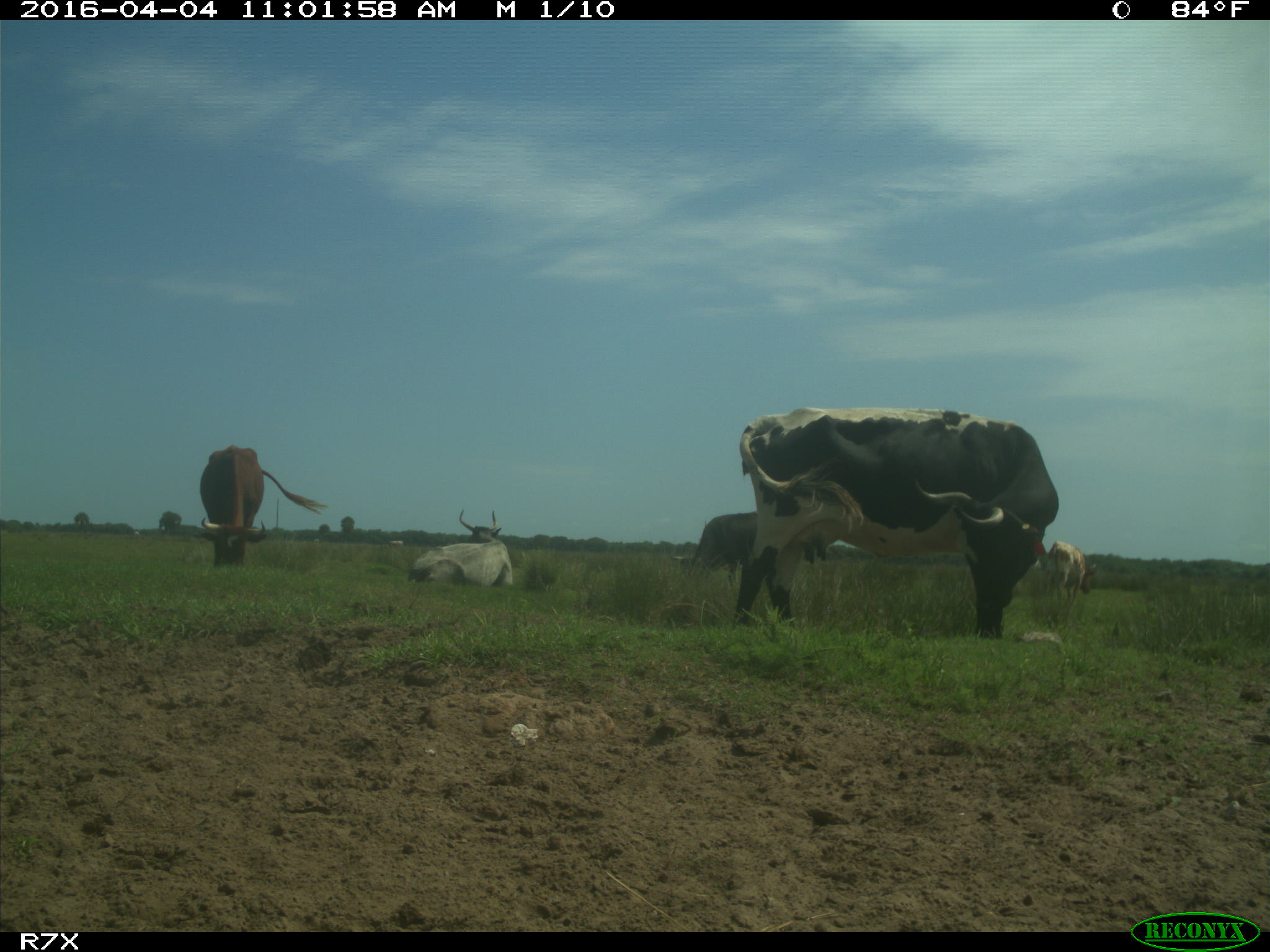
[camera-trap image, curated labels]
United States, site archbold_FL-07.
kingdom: Animalia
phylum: Chordata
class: Mammalia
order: Artiodactyla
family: Bovidae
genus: Bos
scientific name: Bos taurus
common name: domestic cow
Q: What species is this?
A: Bos taurus (domestic cow).